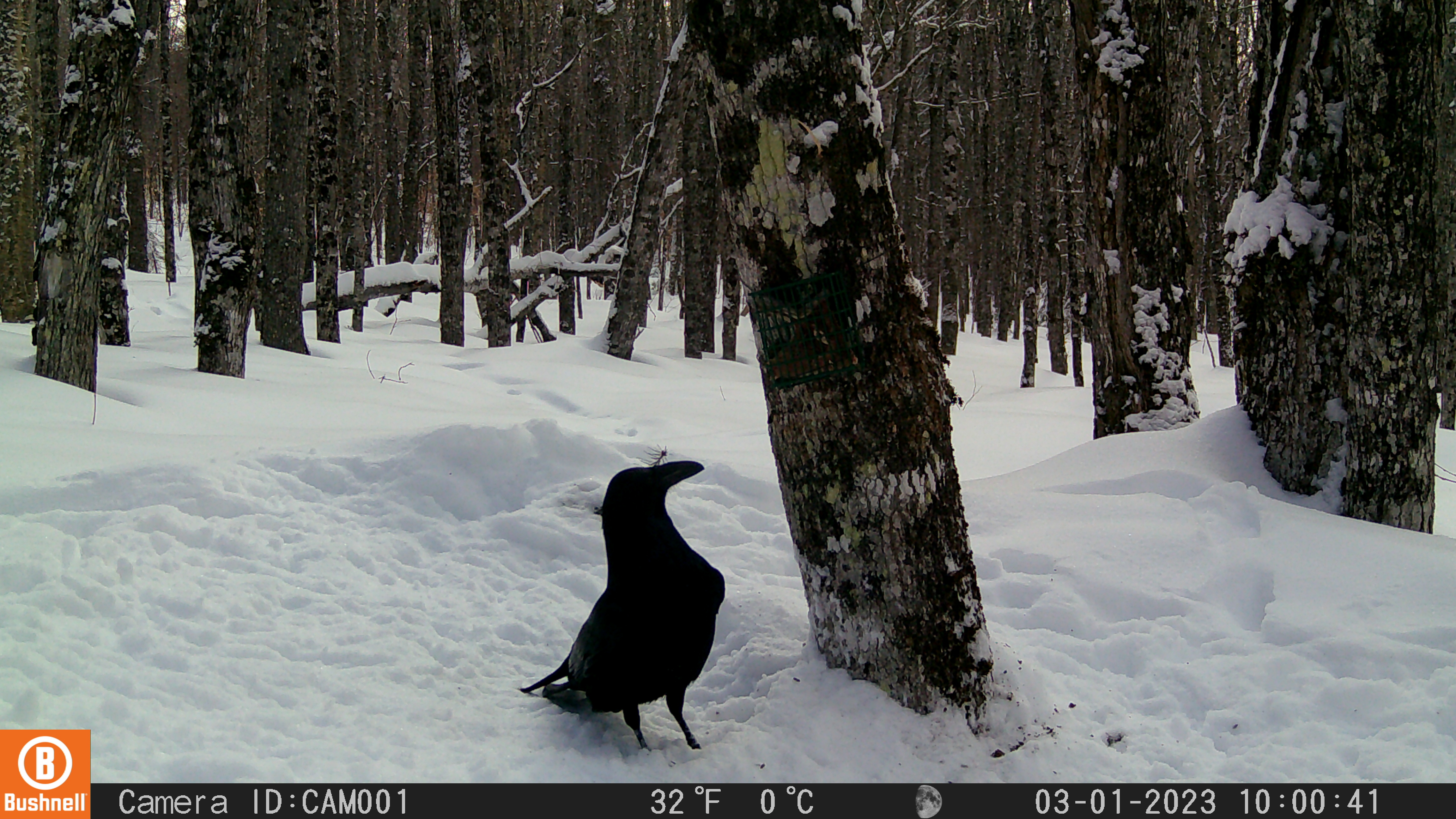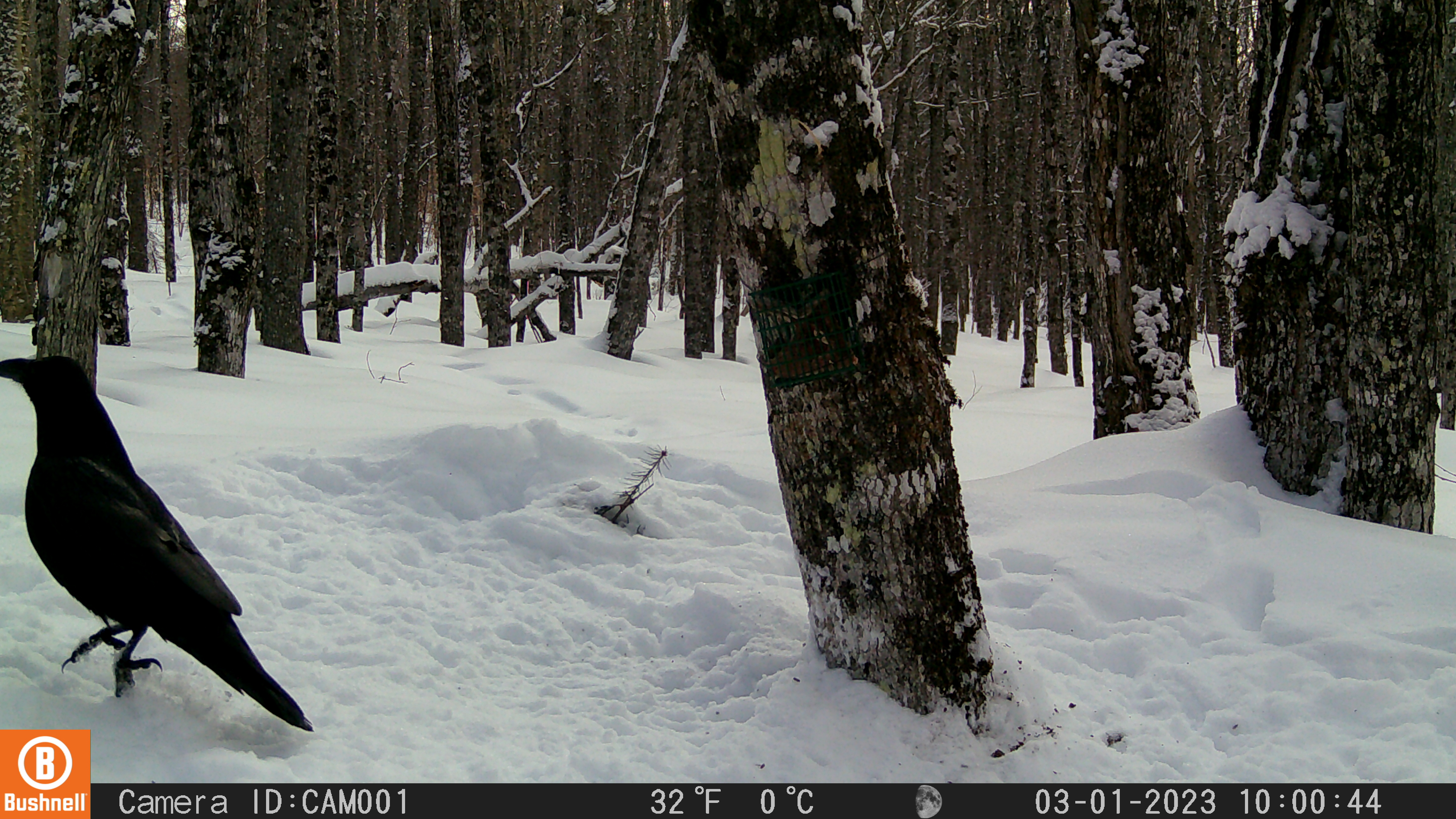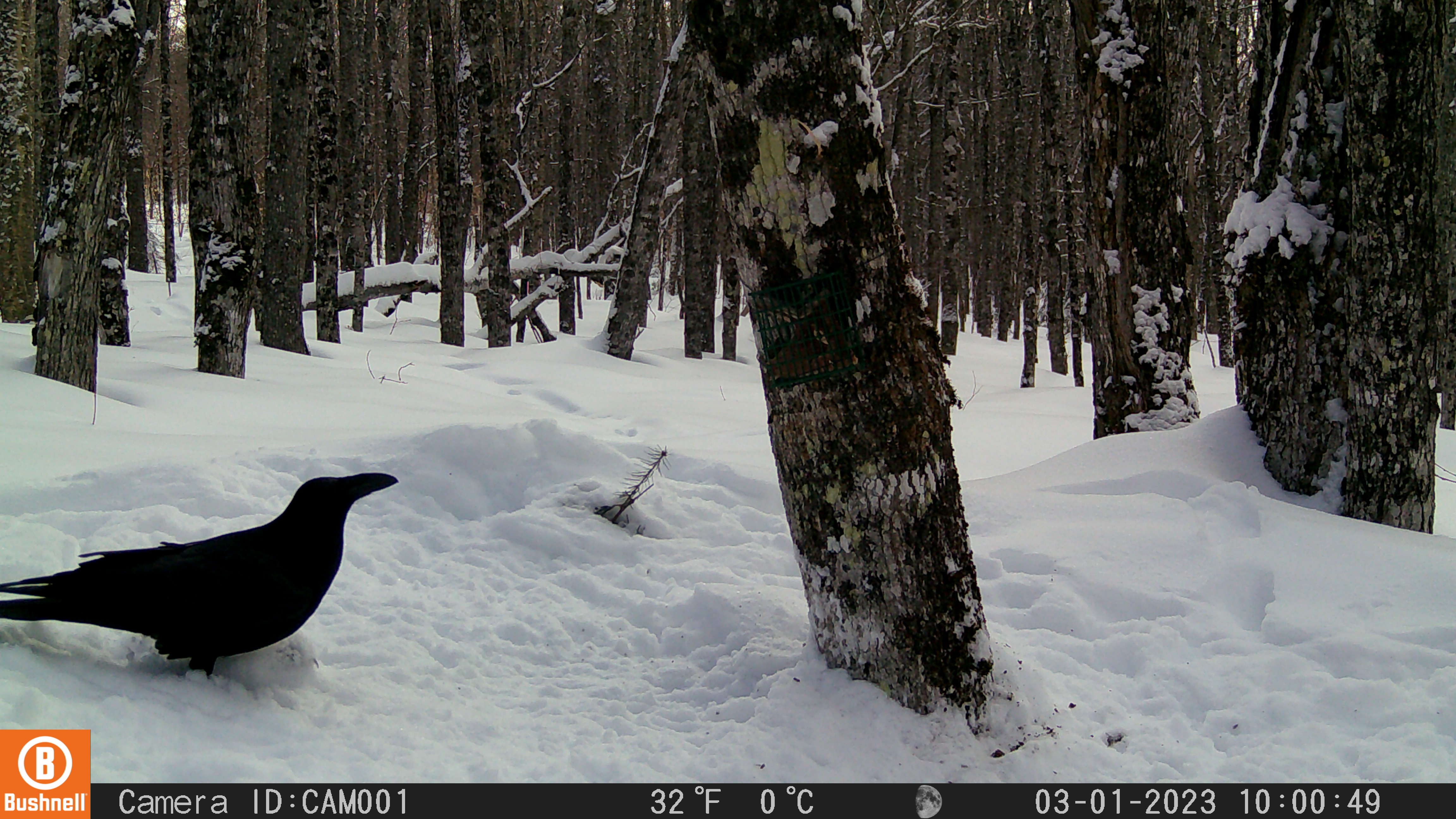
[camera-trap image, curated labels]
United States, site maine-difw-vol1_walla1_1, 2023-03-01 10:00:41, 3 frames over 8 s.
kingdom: Animalia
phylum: Chordata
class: Aves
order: Passeriformes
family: Corvidae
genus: Corvus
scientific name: Corvus corax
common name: common raven